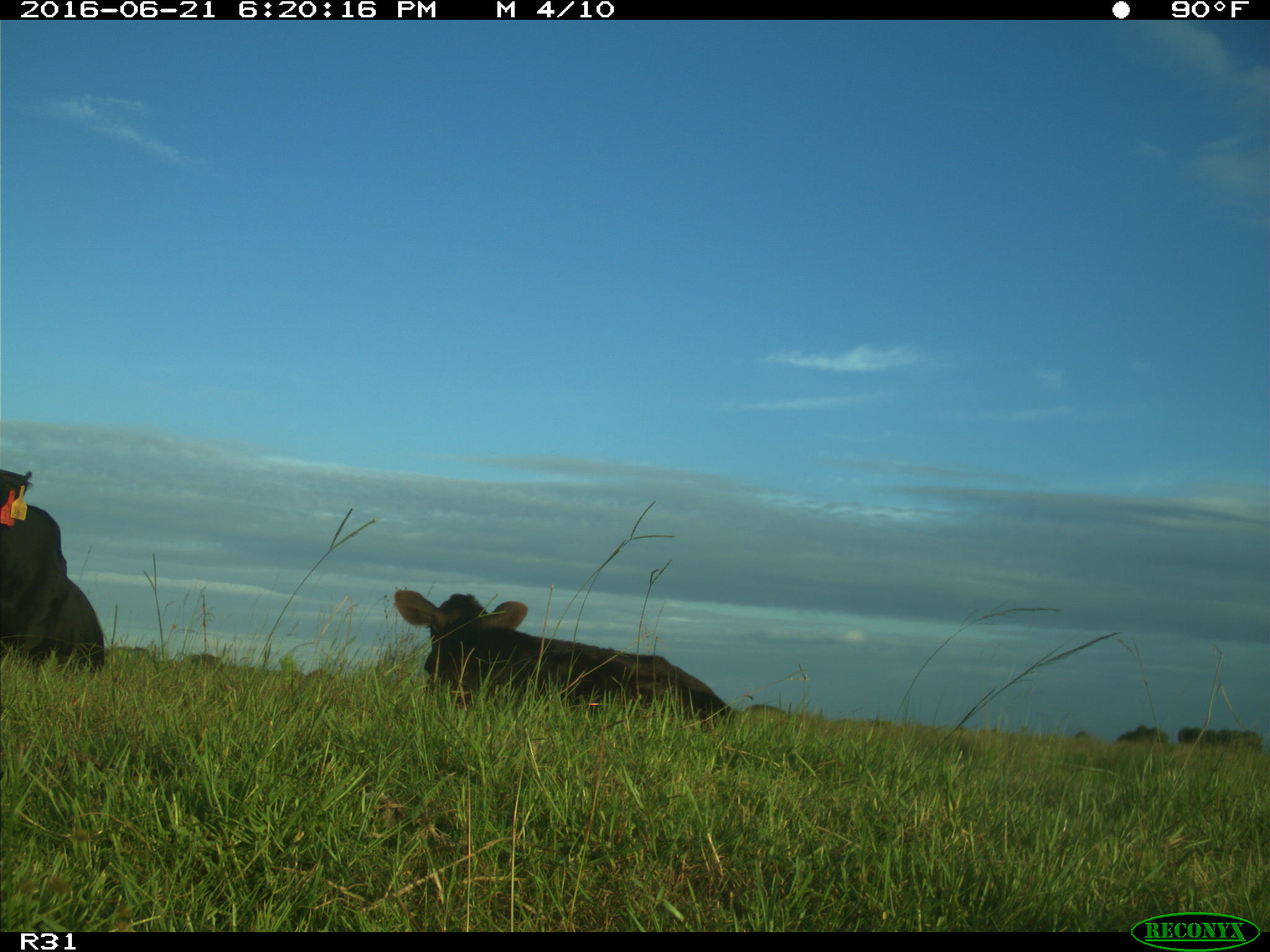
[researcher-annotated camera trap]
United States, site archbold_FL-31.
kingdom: Animalia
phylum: Chordata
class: Mammalia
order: Artiodactyla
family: Bovidae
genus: Bos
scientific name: Bos taurus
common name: domestic cow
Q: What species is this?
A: Bos taurus (domestic cow).